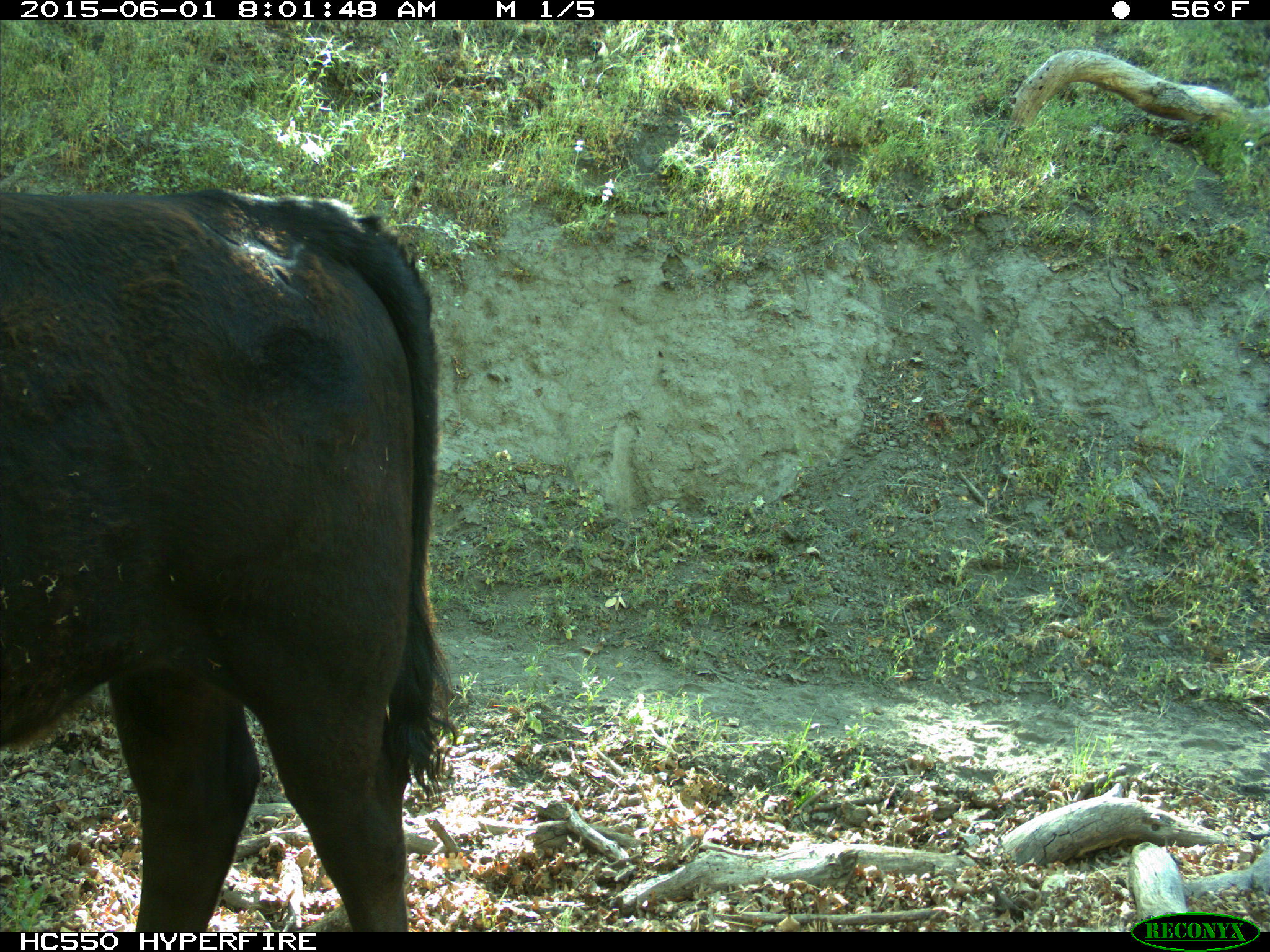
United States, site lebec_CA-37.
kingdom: Animalia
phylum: Chordata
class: Mammalia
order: Artiodactyla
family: Bovidae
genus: Bos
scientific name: Bos taurus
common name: domestic cow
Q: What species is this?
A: Bos taurus (domestic cow).